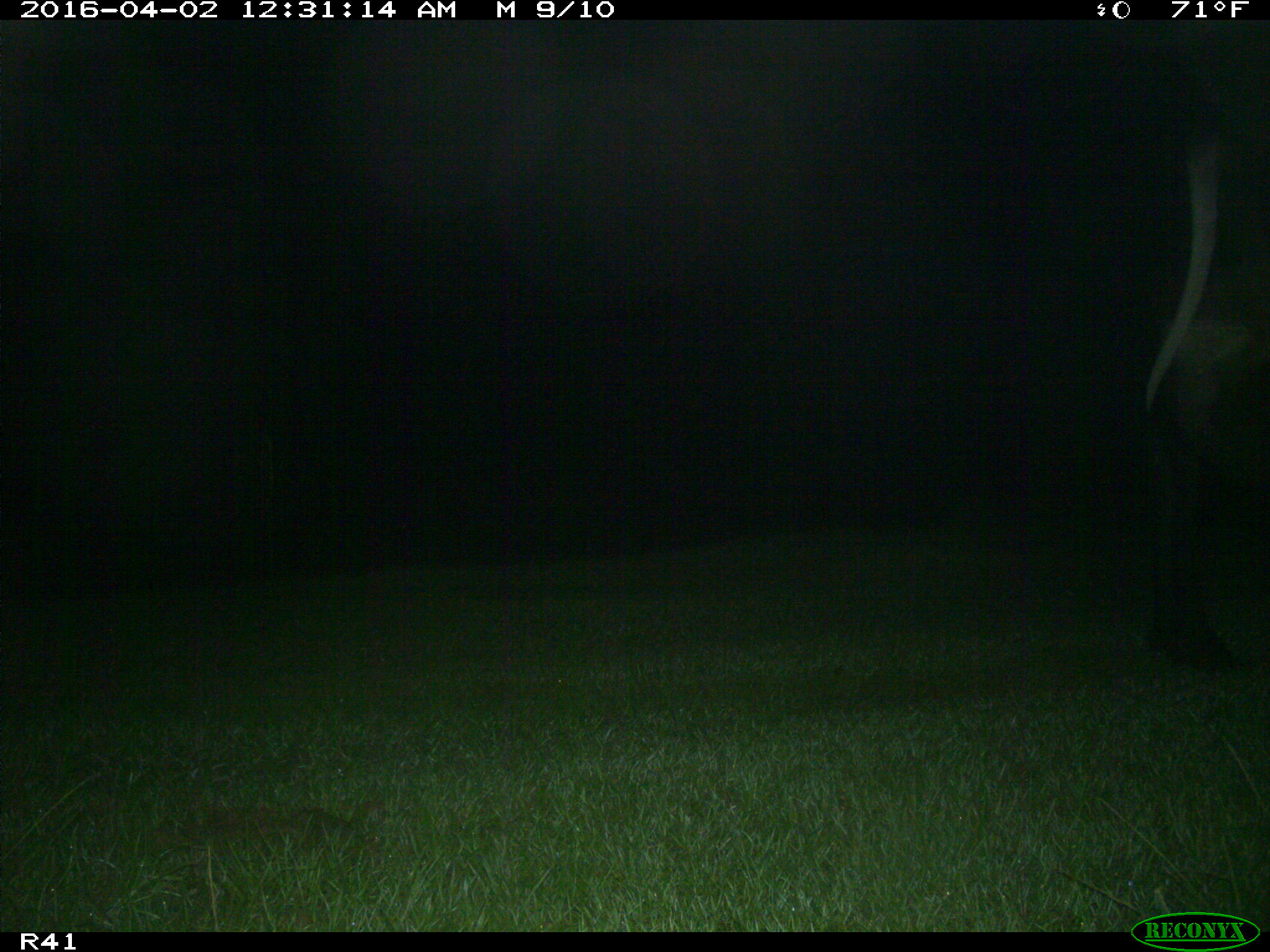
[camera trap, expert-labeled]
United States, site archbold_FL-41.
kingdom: Animalia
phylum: Chordata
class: Mammalia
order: Artiodactyla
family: Bovidae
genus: Bos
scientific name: Bos taurus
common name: domestic cow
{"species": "Bos taurus (domestic cow)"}